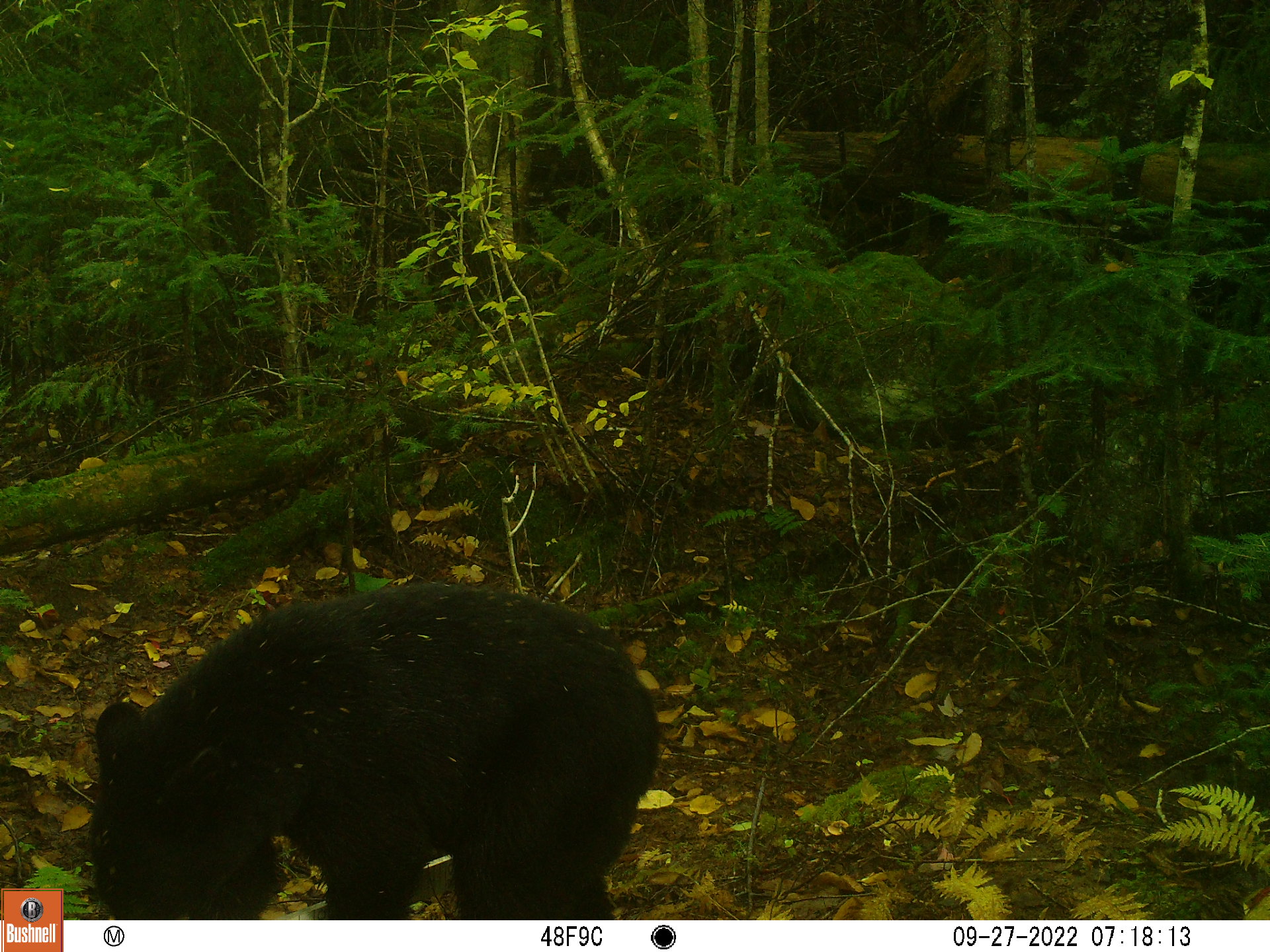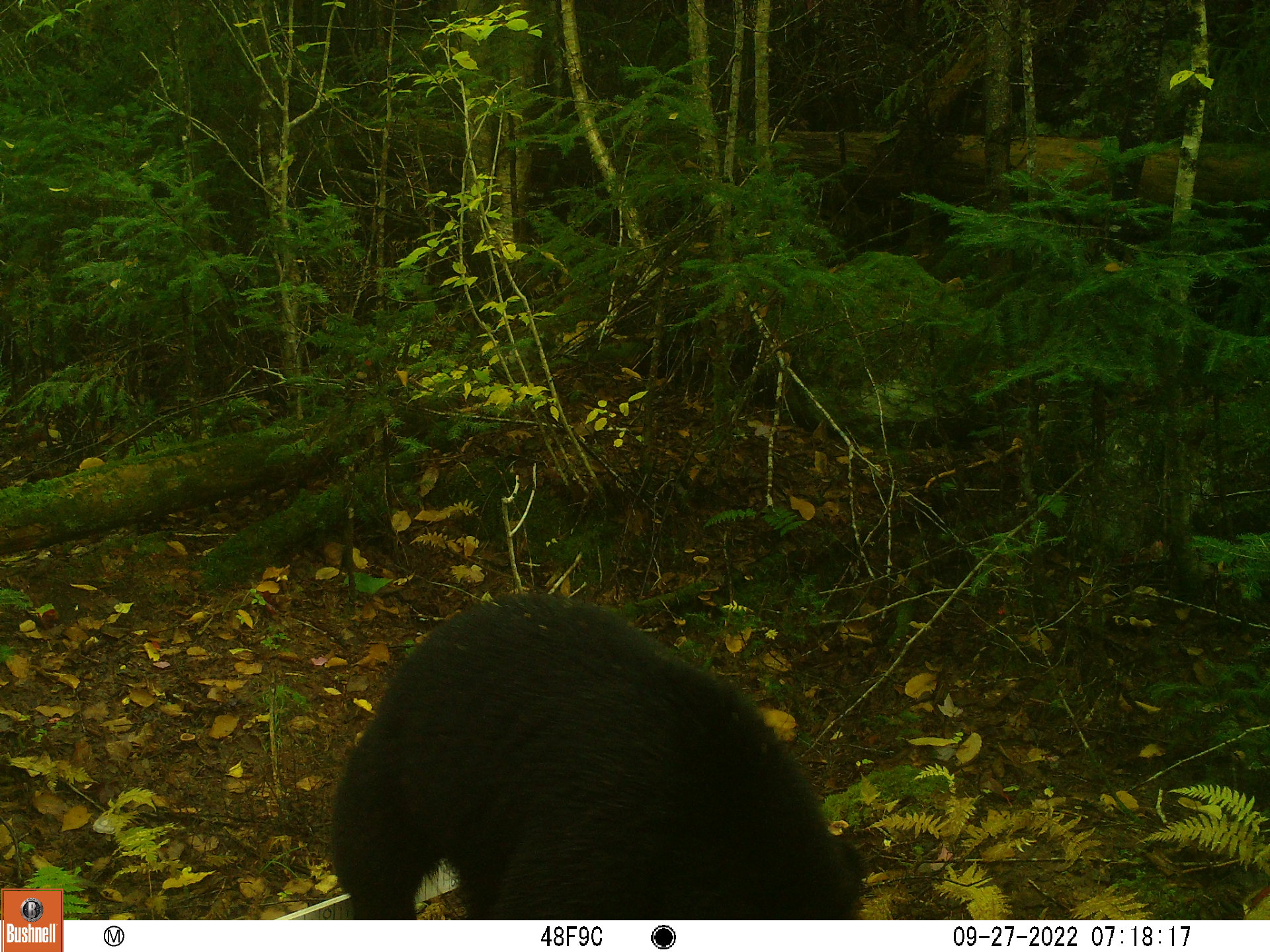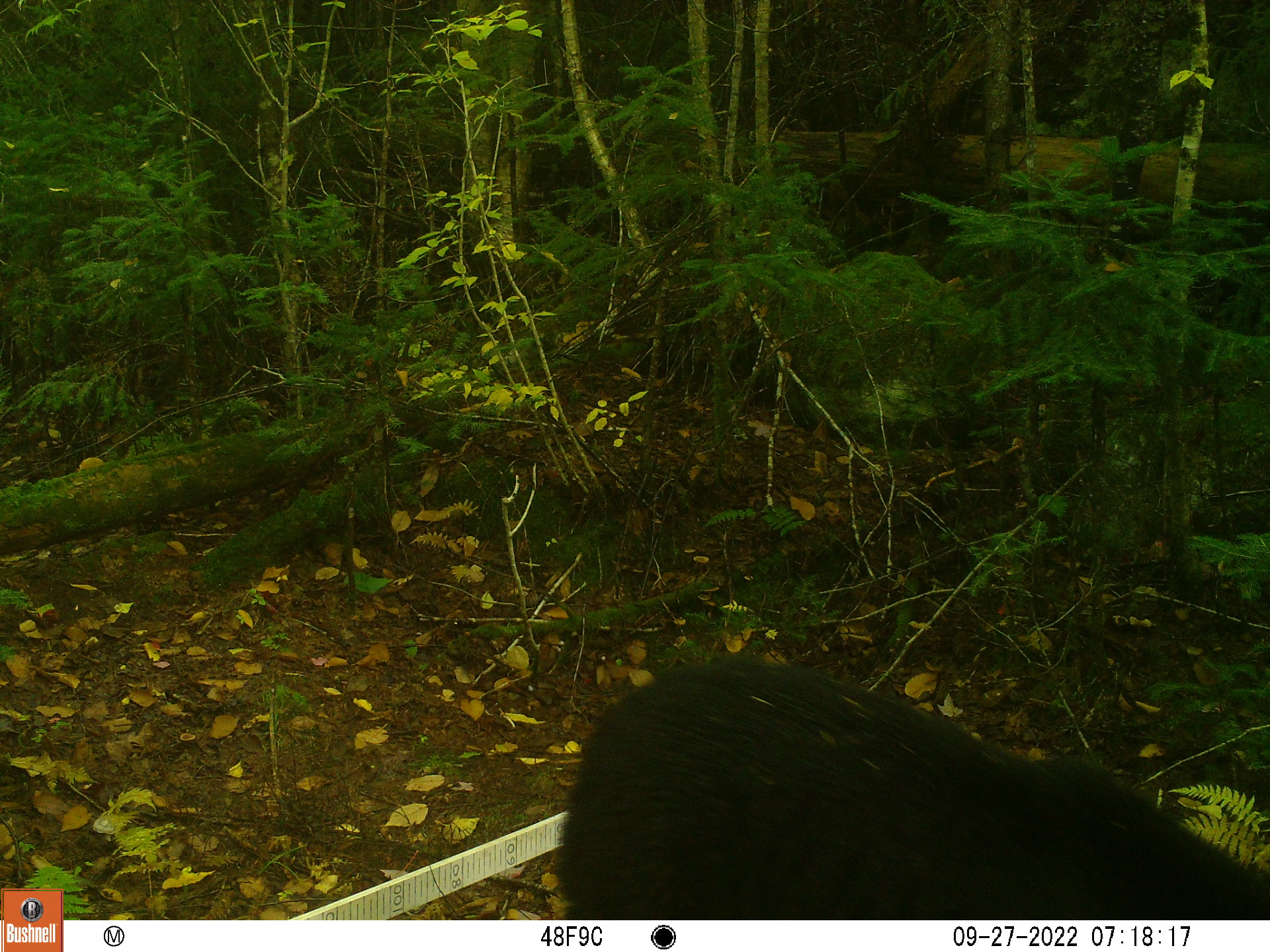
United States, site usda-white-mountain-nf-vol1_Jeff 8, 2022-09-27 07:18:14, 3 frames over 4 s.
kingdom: Animalia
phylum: Chordata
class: Mammalia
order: Carnivora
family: Ursidae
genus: Ursus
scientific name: Ursus americanus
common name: black bear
Black bear (Ursus americanus).